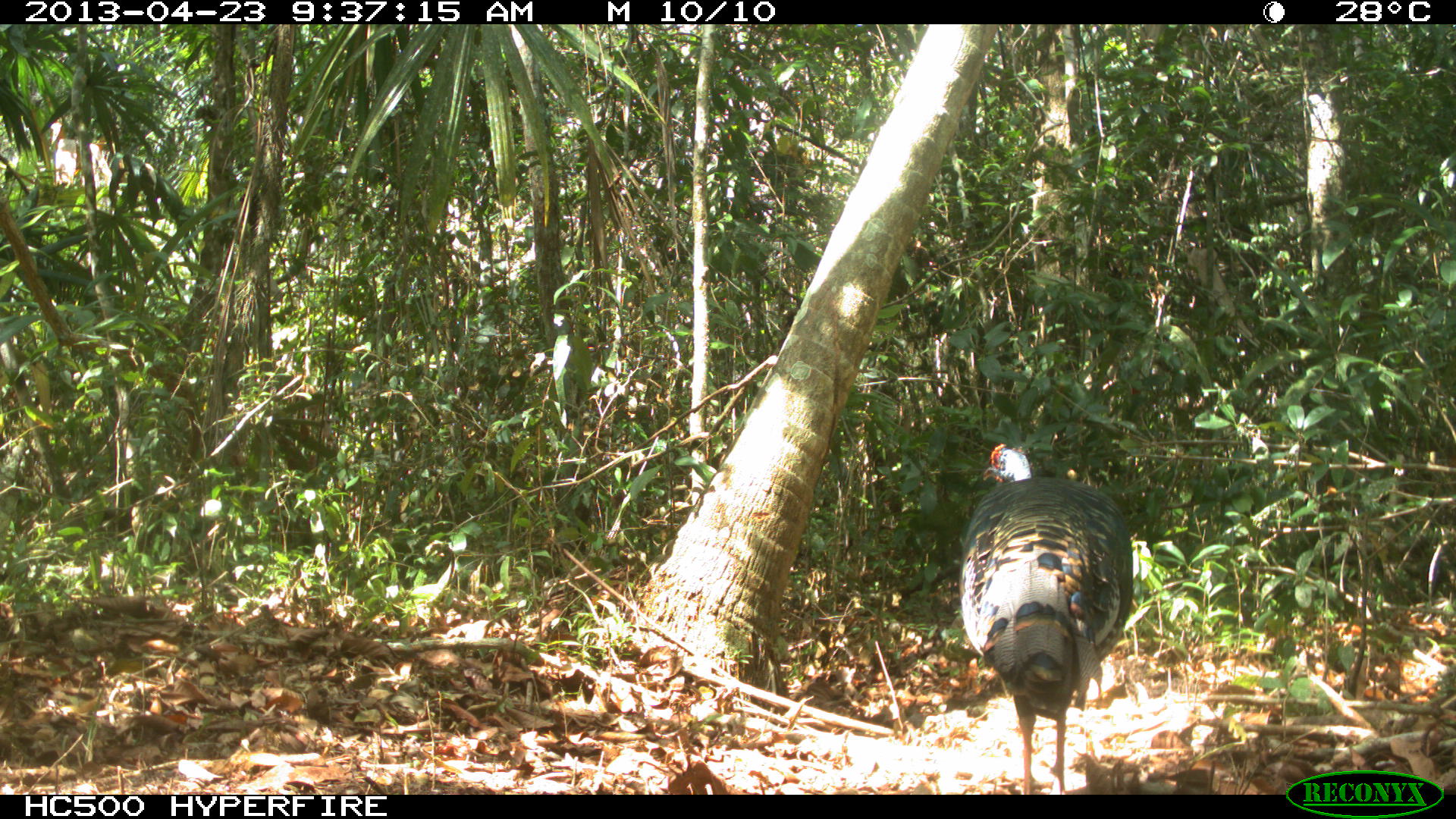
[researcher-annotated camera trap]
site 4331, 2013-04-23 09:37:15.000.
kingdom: Animalia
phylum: Chordata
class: Aves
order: Galliformes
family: Phasianidae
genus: Meleagris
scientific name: Meleagris ocellata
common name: ocellated turkey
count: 1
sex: male